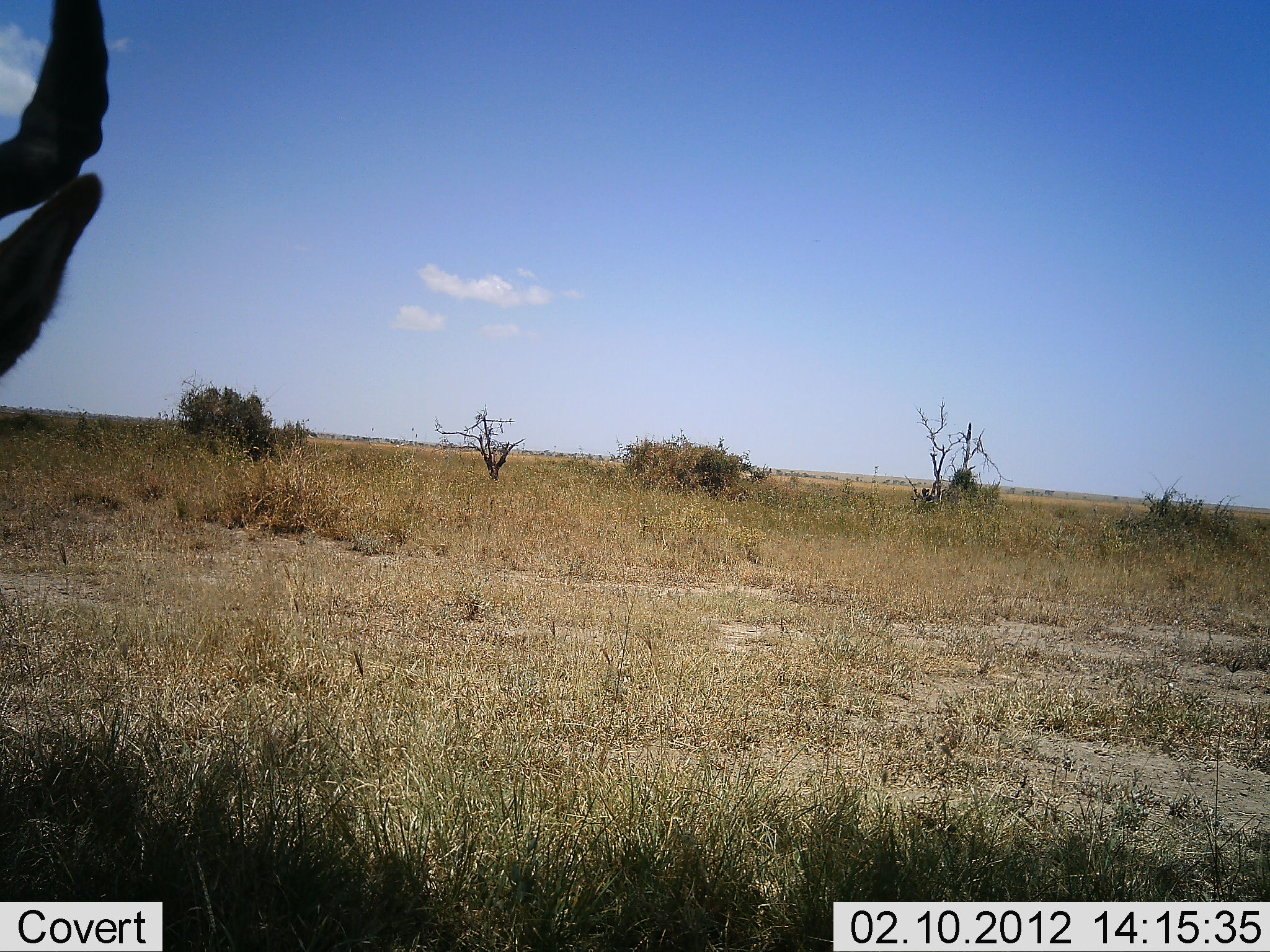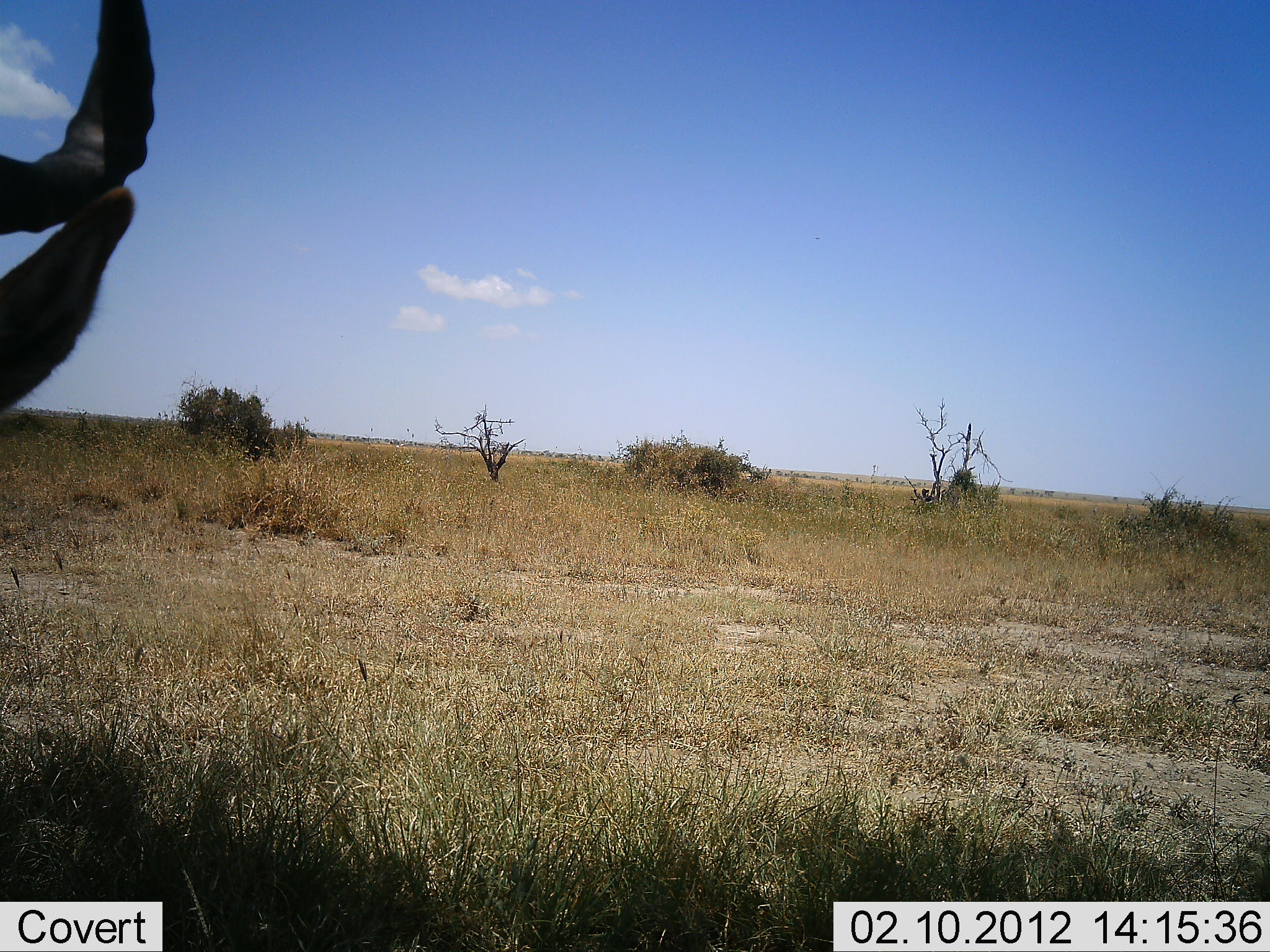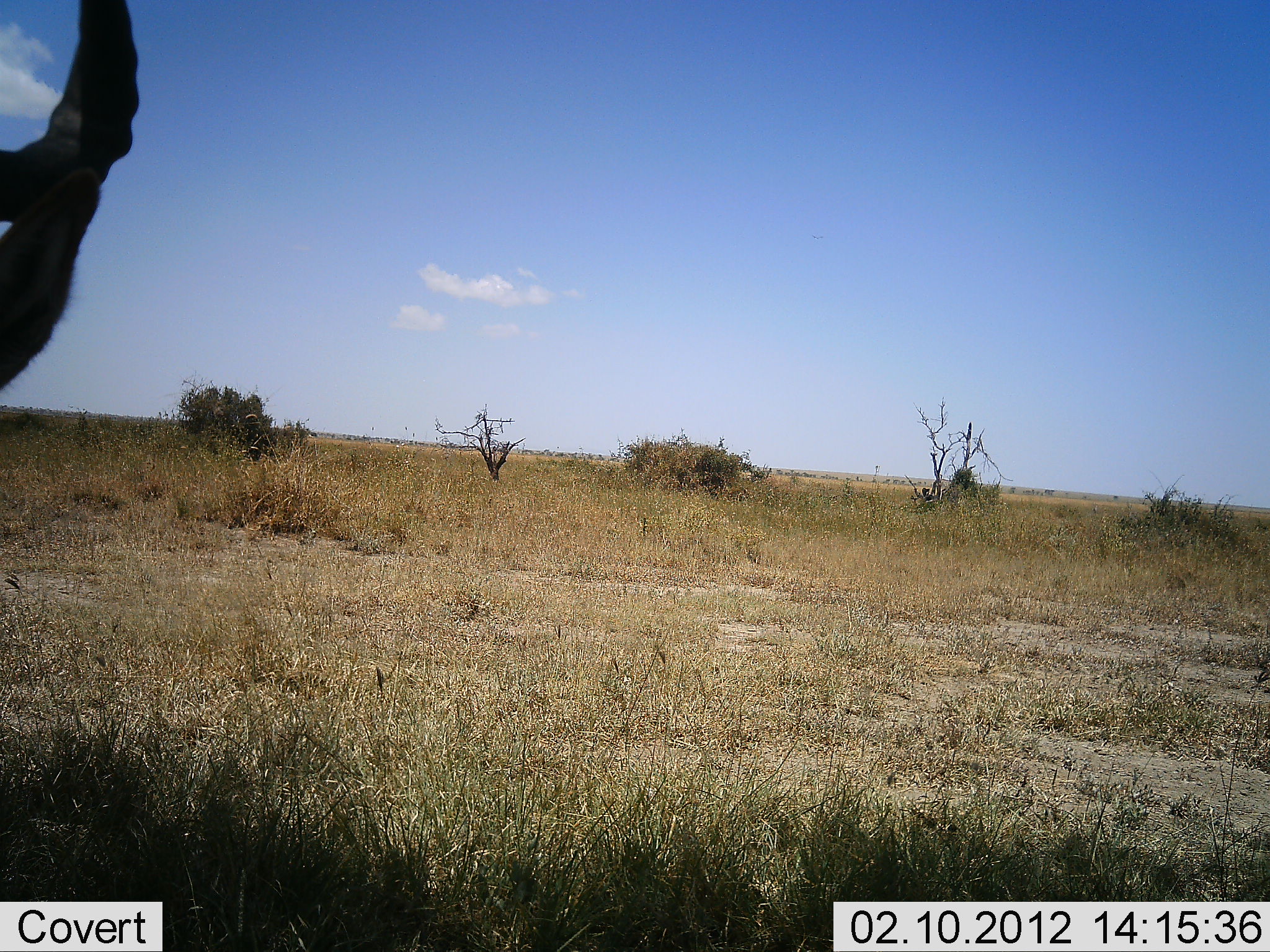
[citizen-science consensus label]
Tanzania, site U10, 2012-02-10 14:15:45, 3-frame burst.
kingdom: Animalia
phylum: Chordata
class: Mammalia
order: Artiodactyla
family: Bovidae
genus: Alcelaphus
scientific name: Alcelaphus buselaphus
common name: hartebeest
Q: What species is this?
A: Hartebeest (Alcelaphus buselaphus).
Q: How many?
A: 1.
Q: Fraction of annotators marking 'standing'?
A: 38%.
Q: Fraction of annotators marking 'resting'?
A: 62%.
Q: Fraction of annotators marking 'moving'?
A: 0%.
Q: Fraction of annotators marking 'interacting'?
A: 0%.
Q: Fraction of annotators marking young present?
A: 0%.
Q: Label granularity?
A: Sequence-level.